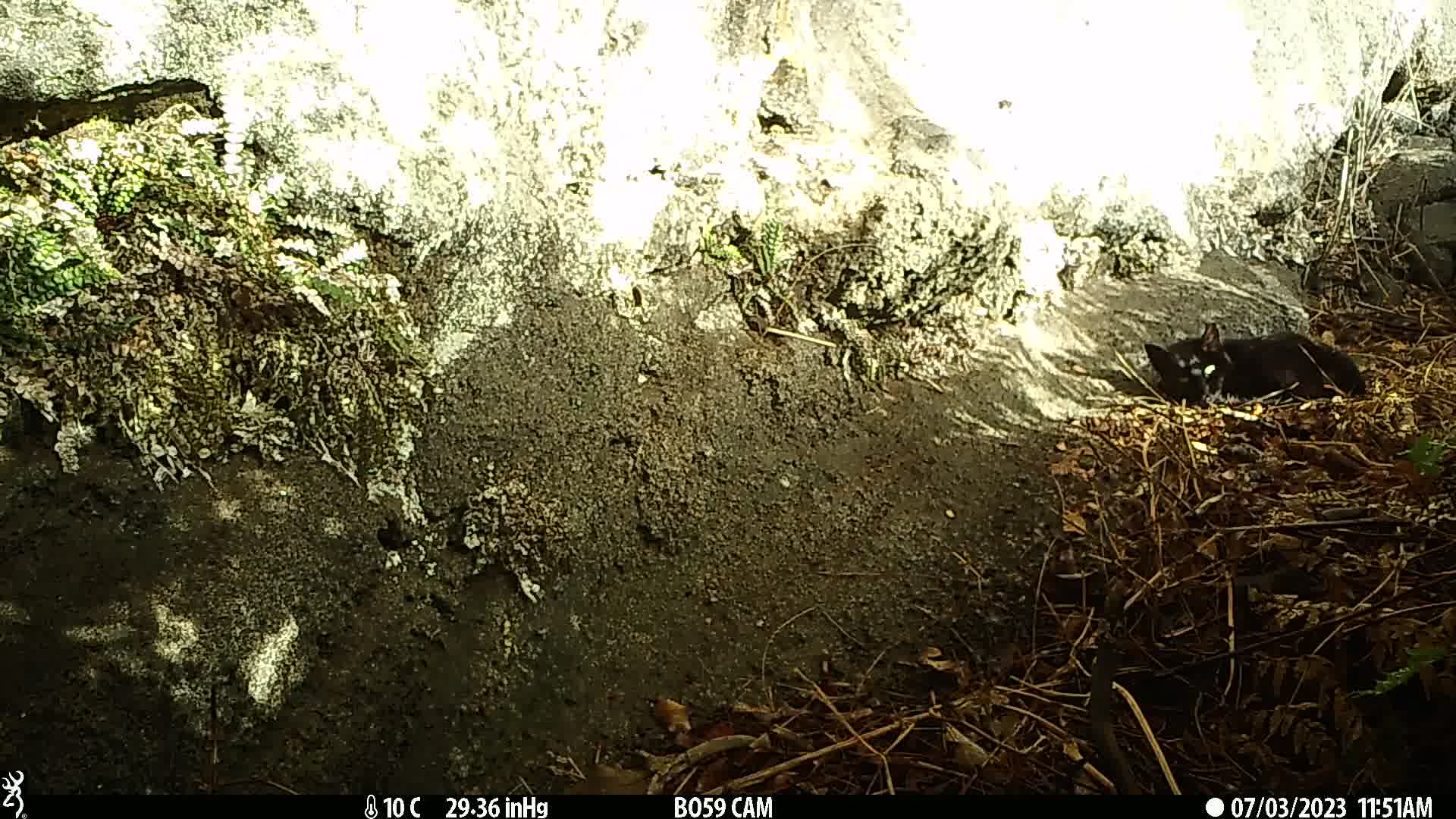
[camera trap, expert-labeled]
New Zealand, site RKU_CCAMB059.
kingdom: Animalia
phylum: Chordata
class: Mammalia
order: Carnivora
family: Felidae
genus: Felis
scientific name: Felis catus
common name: domestic cat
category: cat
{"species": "cat (domestic cat) (Felis catus)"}